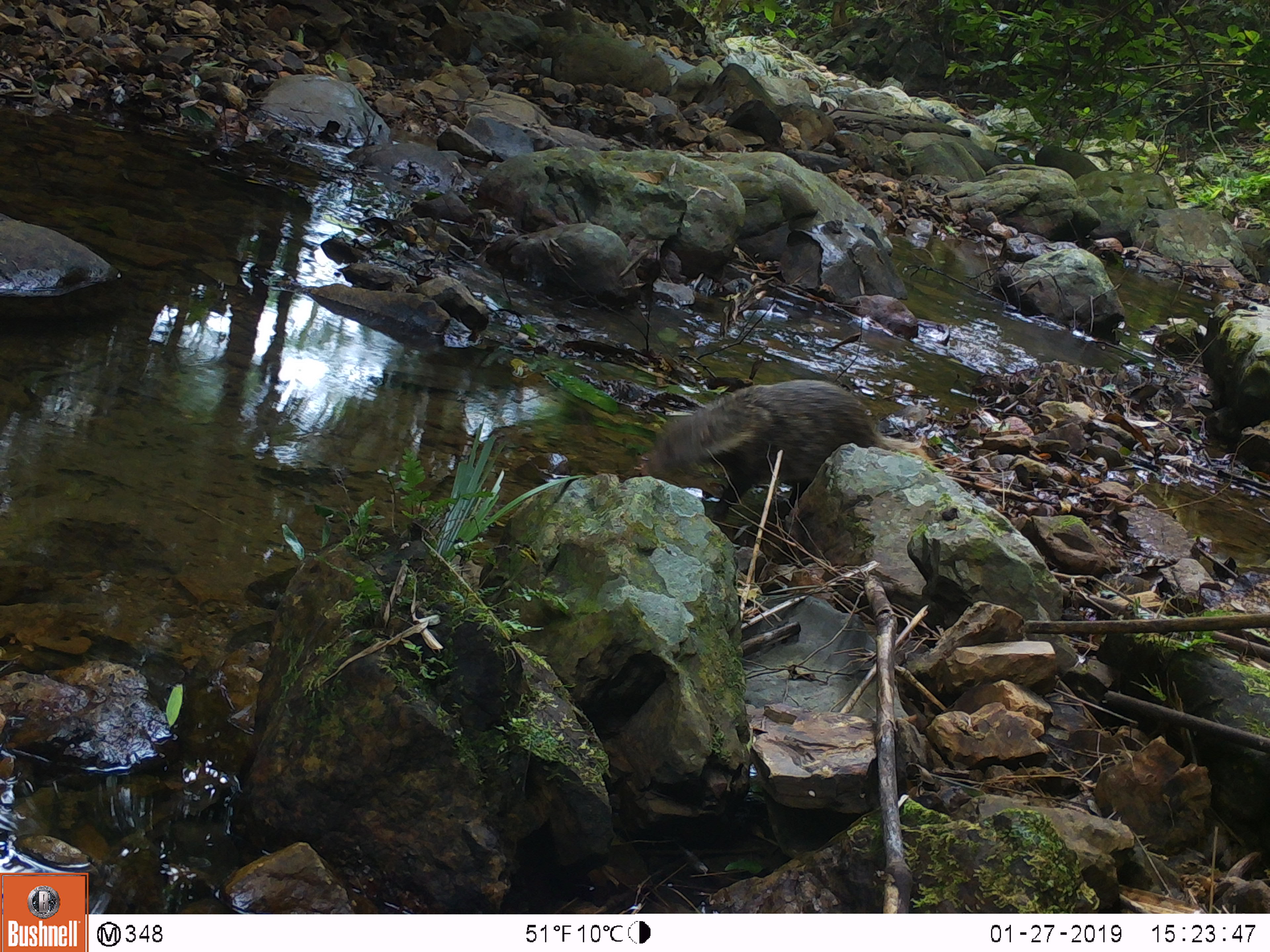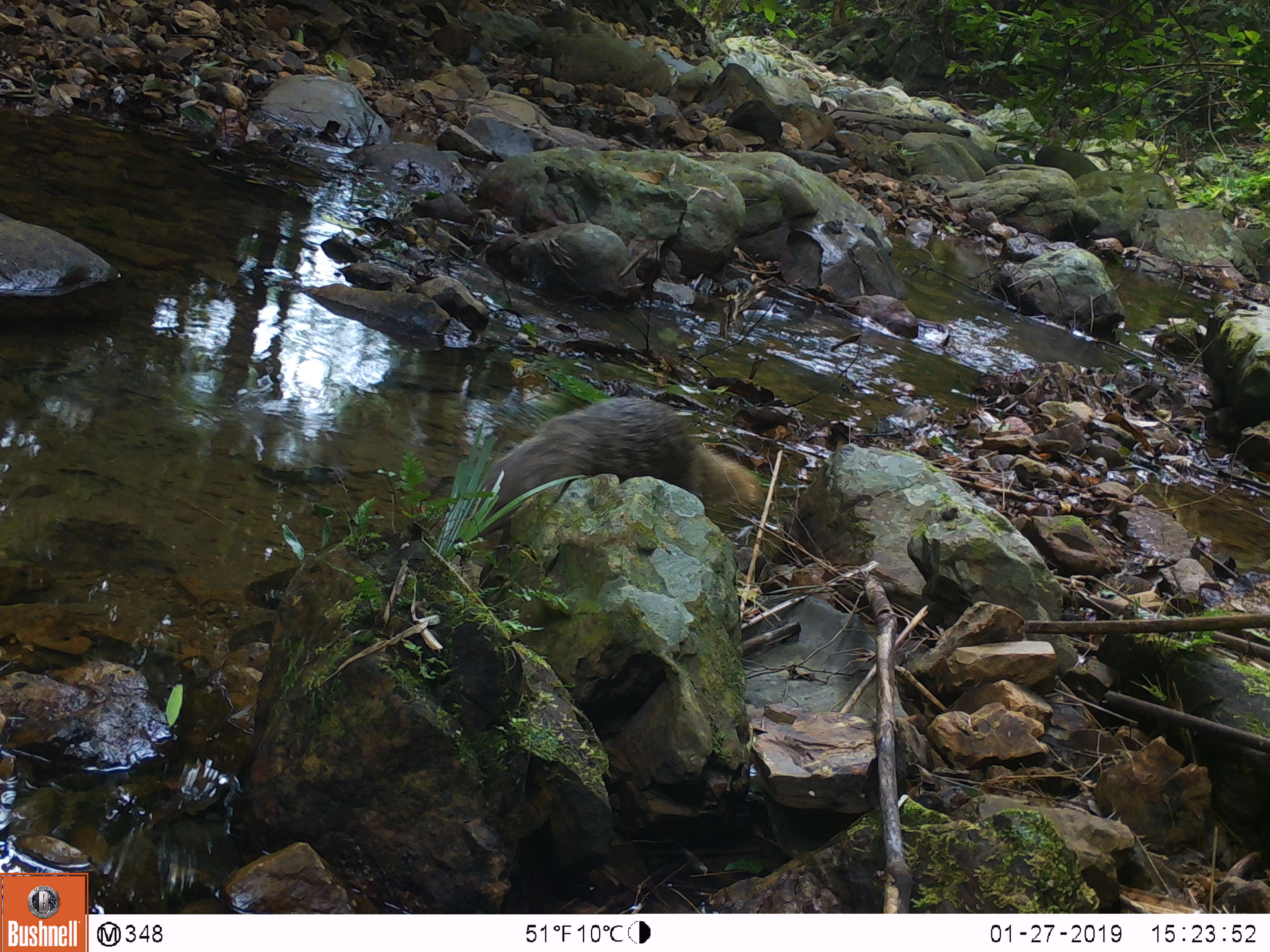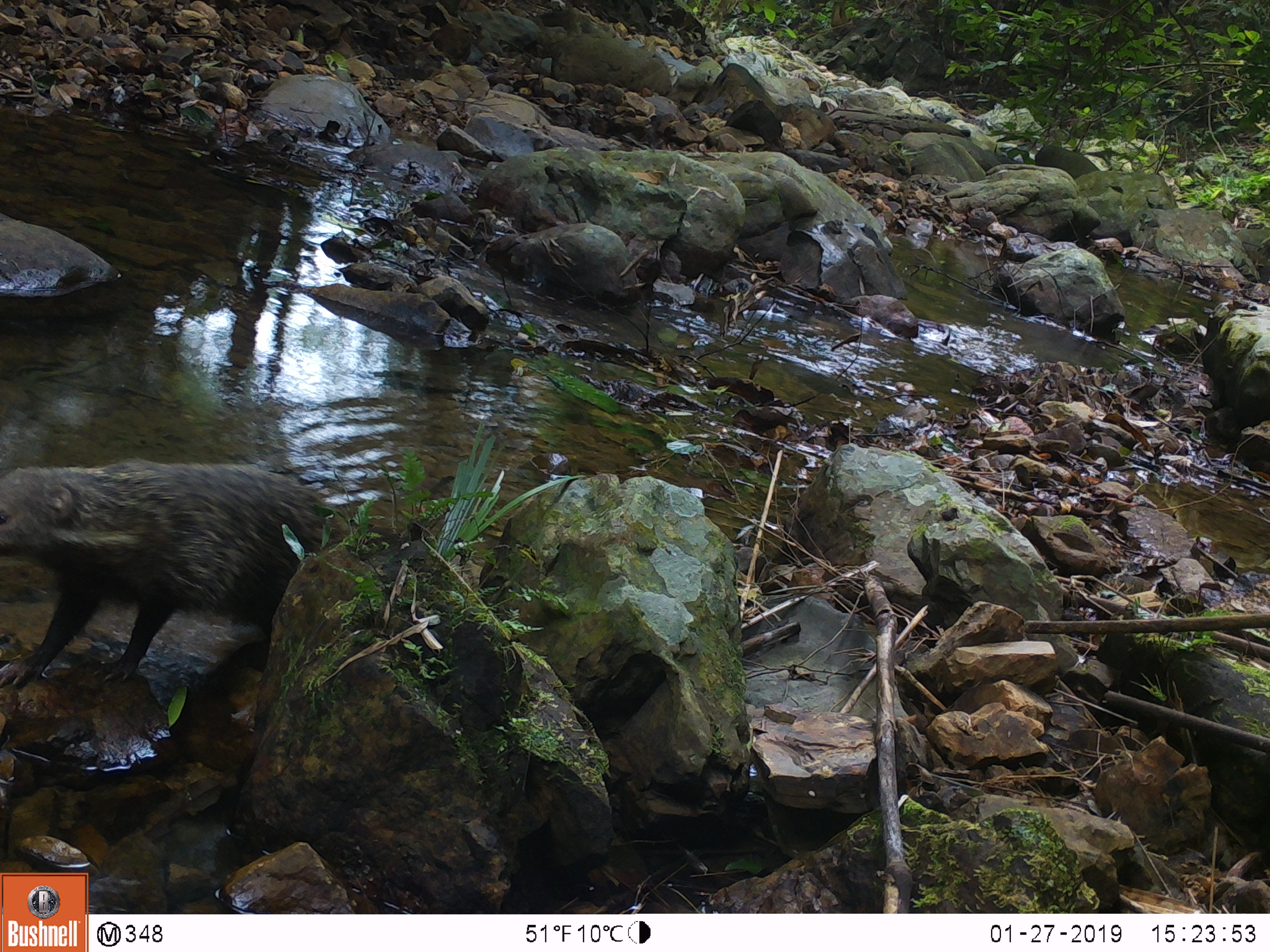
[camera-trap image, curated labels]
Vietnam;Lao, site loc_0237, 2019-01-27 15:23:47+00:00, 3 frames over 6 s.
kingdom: Animalia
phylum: Chordata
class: Mammalia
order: Carnivora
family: Herpestidae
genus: Urva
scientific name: Urva urva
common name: crab-eating mongoose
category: crab eating mongoose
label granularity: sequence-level